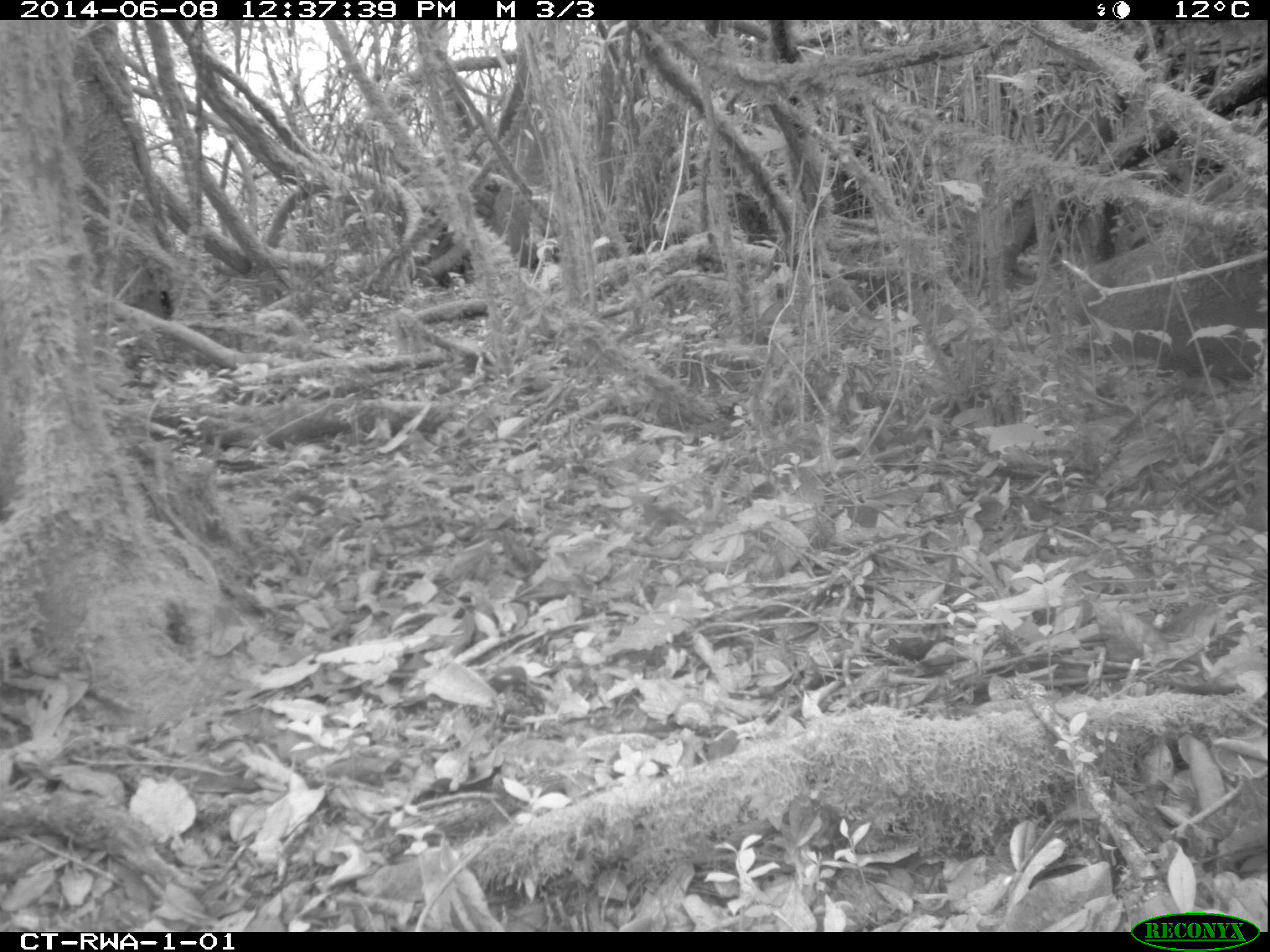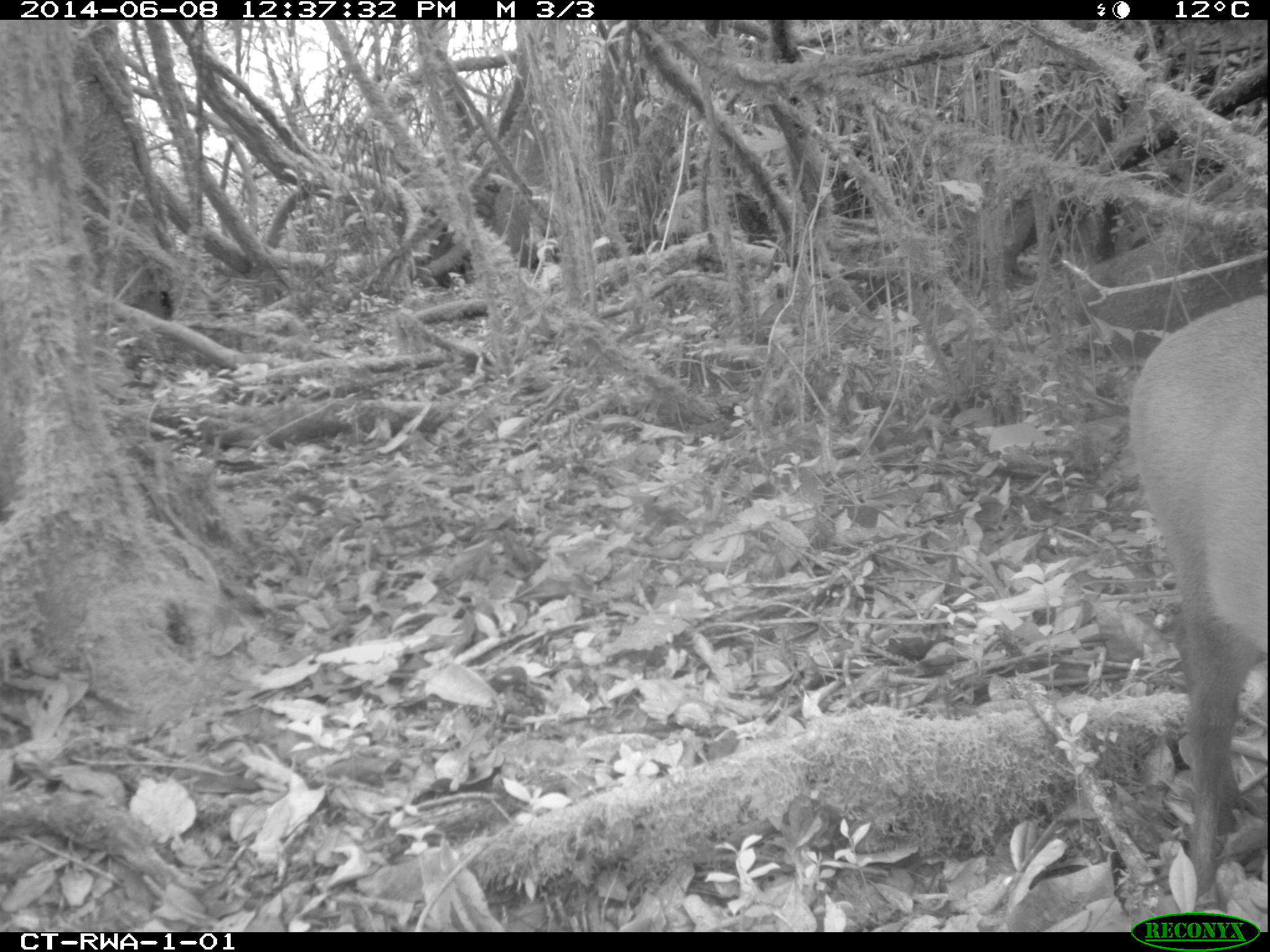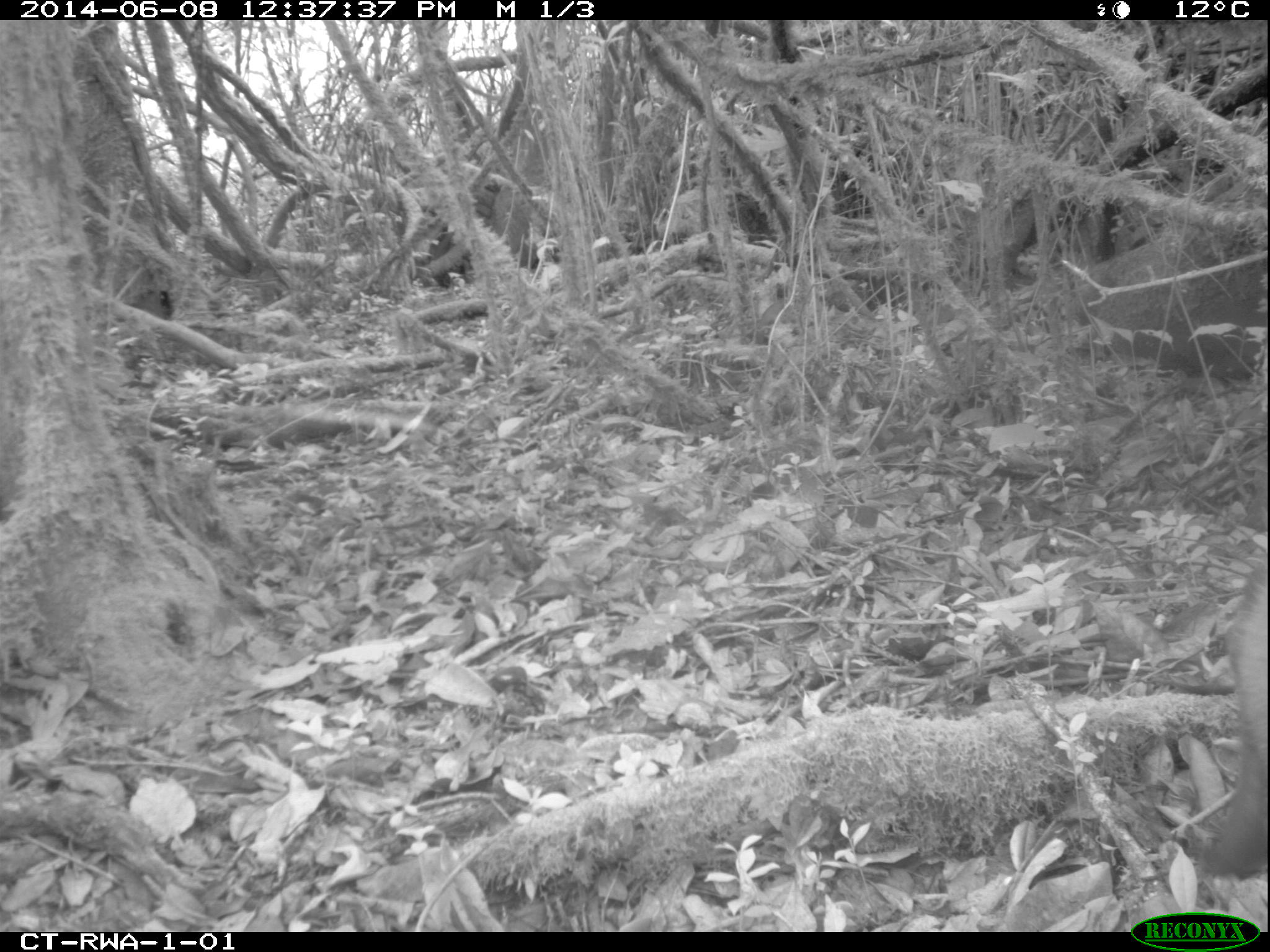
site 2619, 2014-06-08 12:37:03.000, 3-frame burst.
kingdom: Animalia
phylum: Chordata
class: Mammalia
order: Artiodactyla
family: Bovidae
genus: Cephalophus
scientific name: Cephalophus nigrifrons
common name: black-fronted duiker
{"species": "Cephalophus nigrifrons (black-fronted duiker)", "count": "1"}